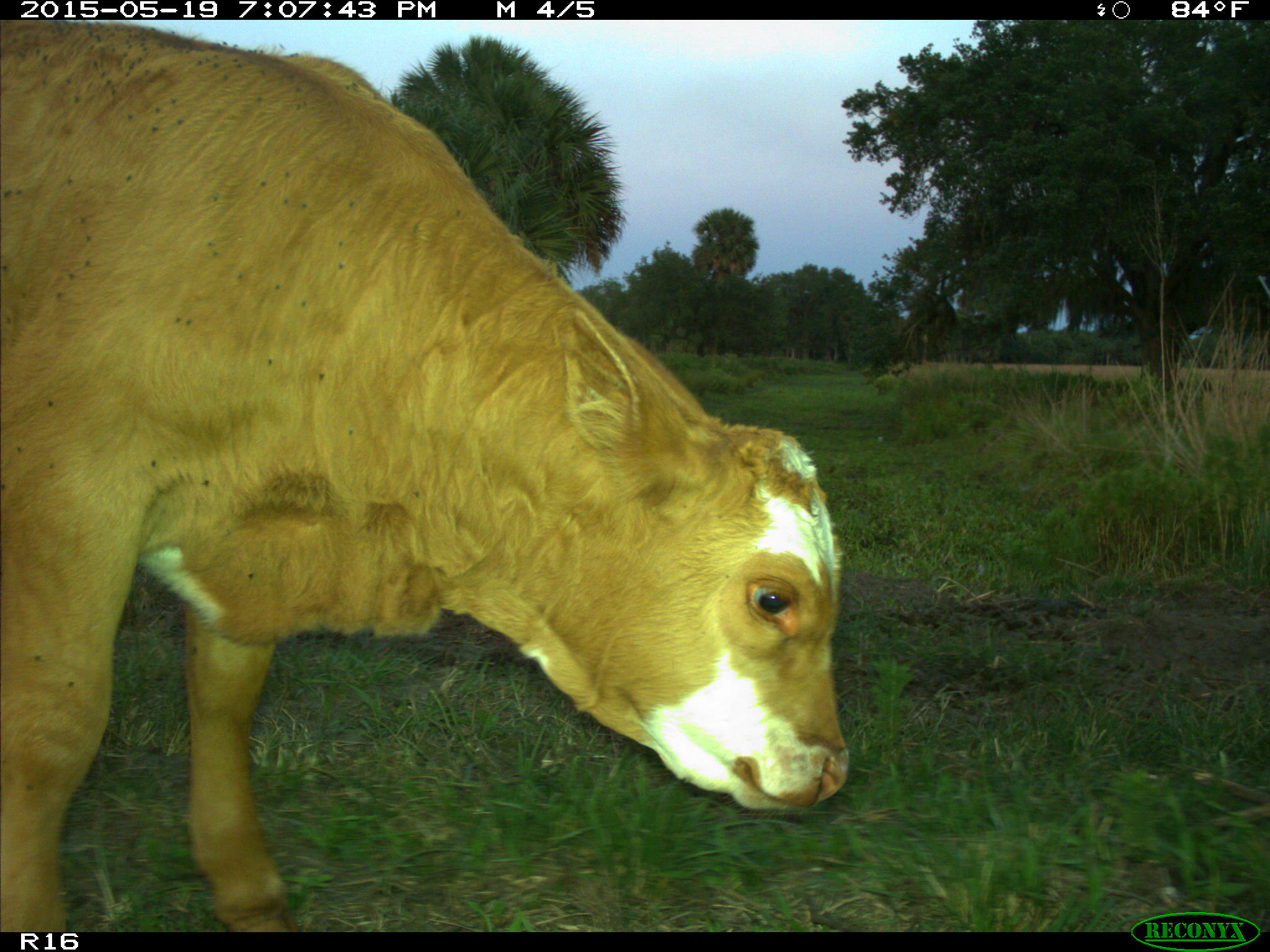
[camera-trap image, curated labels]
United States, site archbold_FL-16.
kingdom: Animalia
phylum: Chordata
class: Mammalia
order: Artiodactyla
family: Bovidae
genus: Bos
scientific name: Bos taurus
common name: domestic cow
Bos taurus (domestic cow).